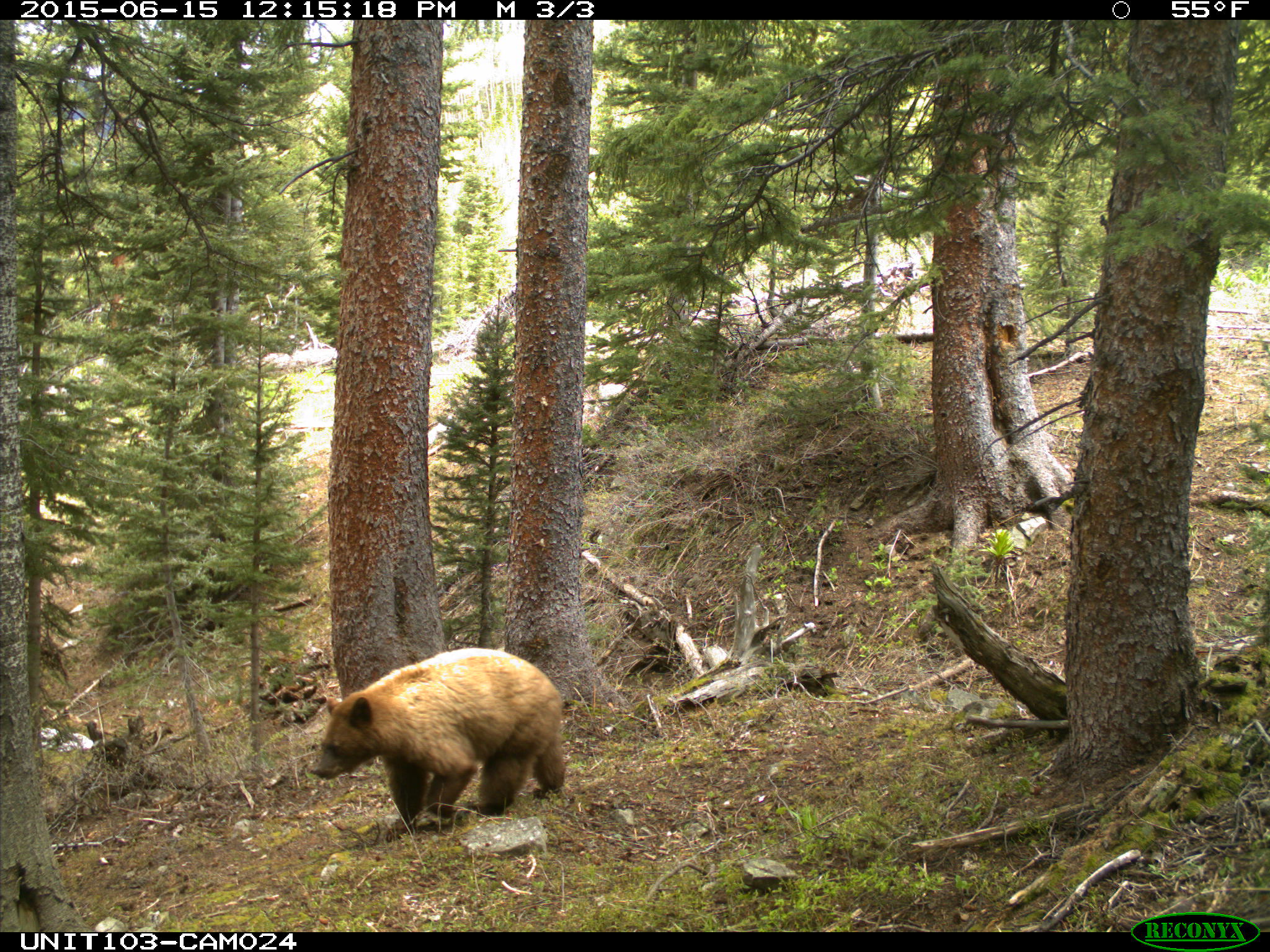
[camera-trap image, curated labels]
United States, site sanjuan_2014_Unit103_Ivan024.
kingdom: Animalia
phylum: Chordata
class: Mammalia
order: Carnivora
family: Ursidae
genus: Ursus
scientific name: Ursus americanus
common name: american black bear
Ursus americanus (american black bear).